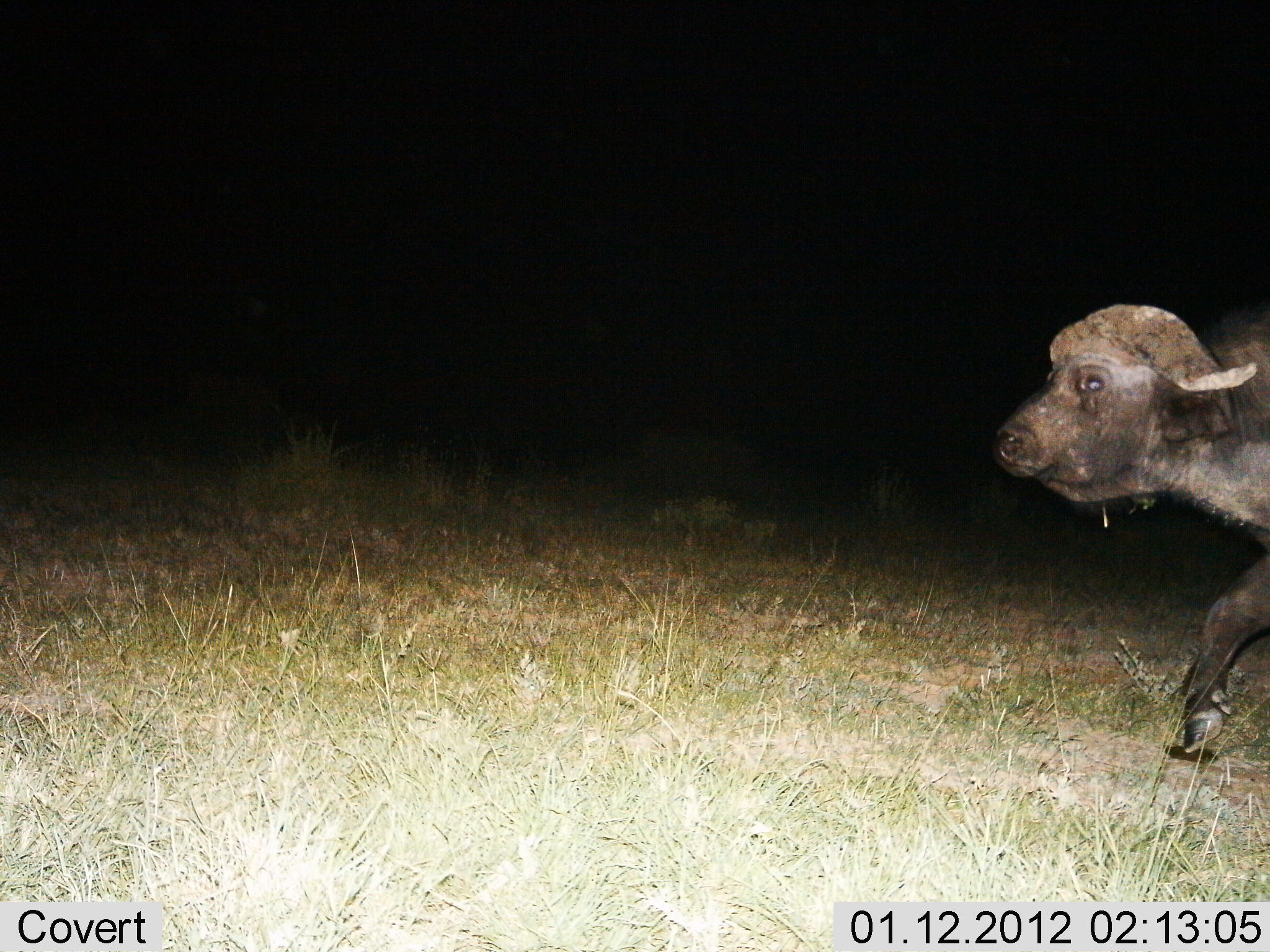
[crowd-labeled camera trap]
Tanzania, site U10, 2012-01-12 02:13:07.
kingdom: Animalia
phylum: Chordata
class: Mammalia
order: Artiodactyla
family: Bovidae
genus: Syncerus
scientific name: Syncerus caffer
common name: cape buffalo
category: buffalo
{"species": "buffalo (cape buffalo) (Syncerus caffer)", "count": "1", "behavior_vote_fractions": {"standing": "0%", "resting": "0%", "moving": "100%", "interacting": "0%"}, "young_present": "11%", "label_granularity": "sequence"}